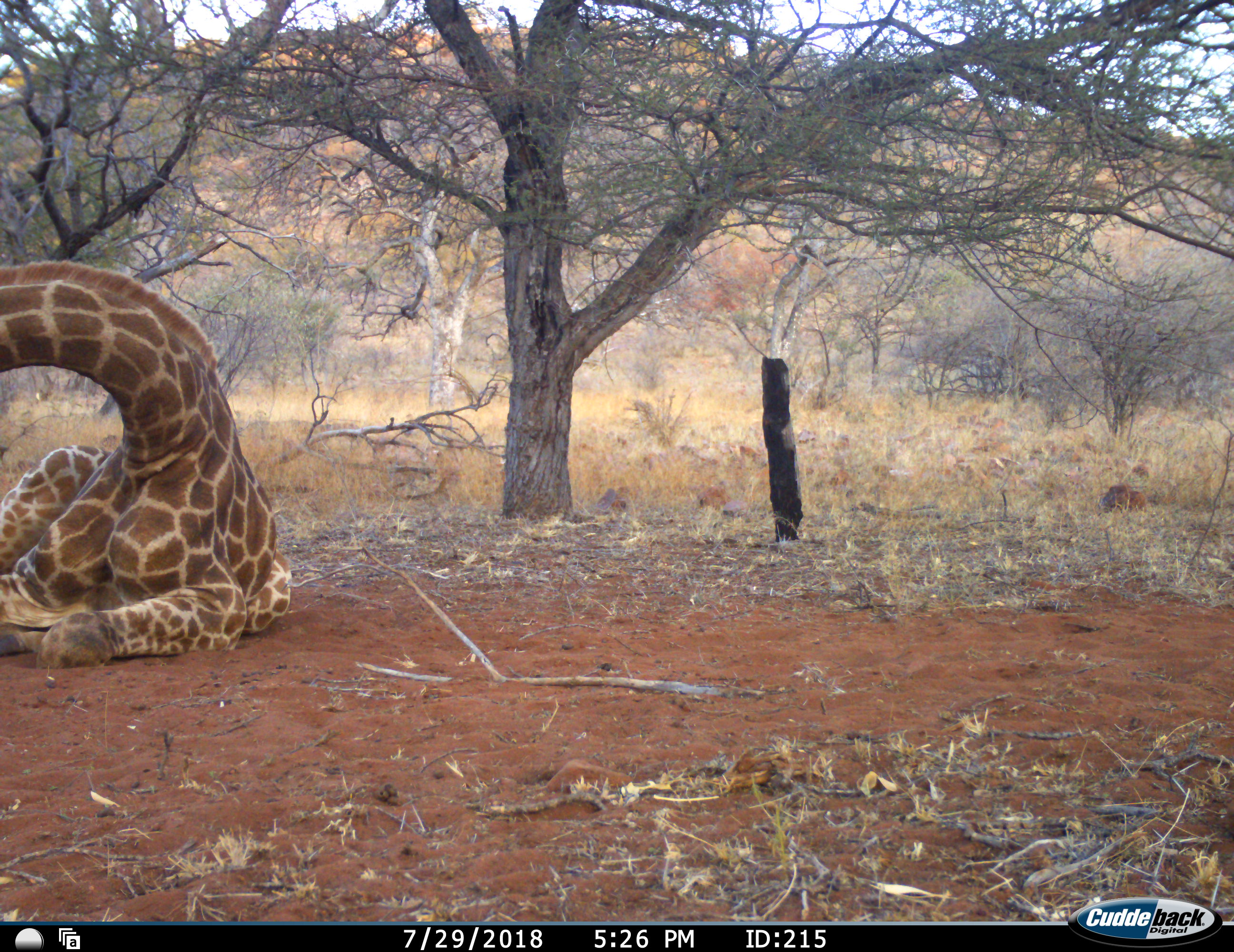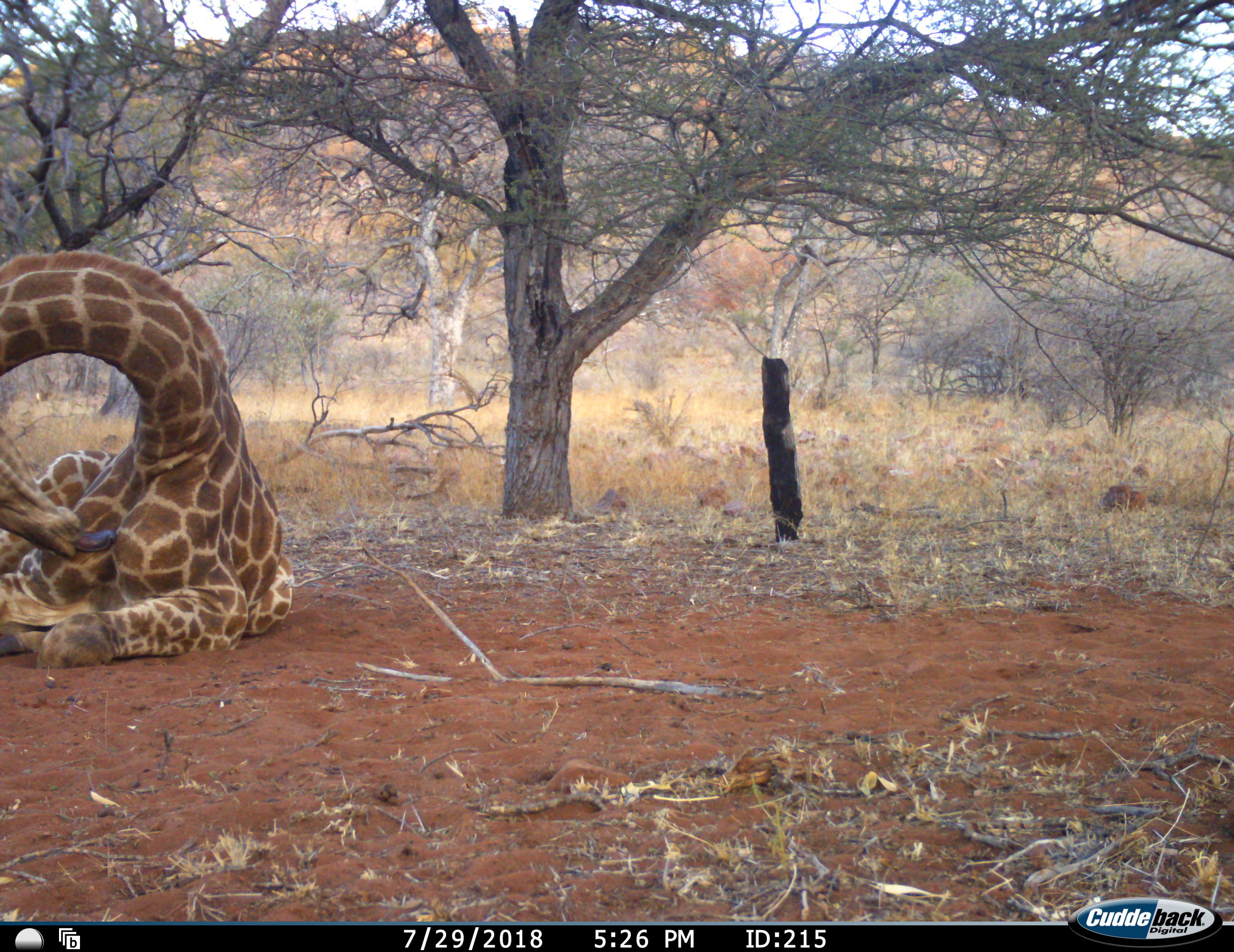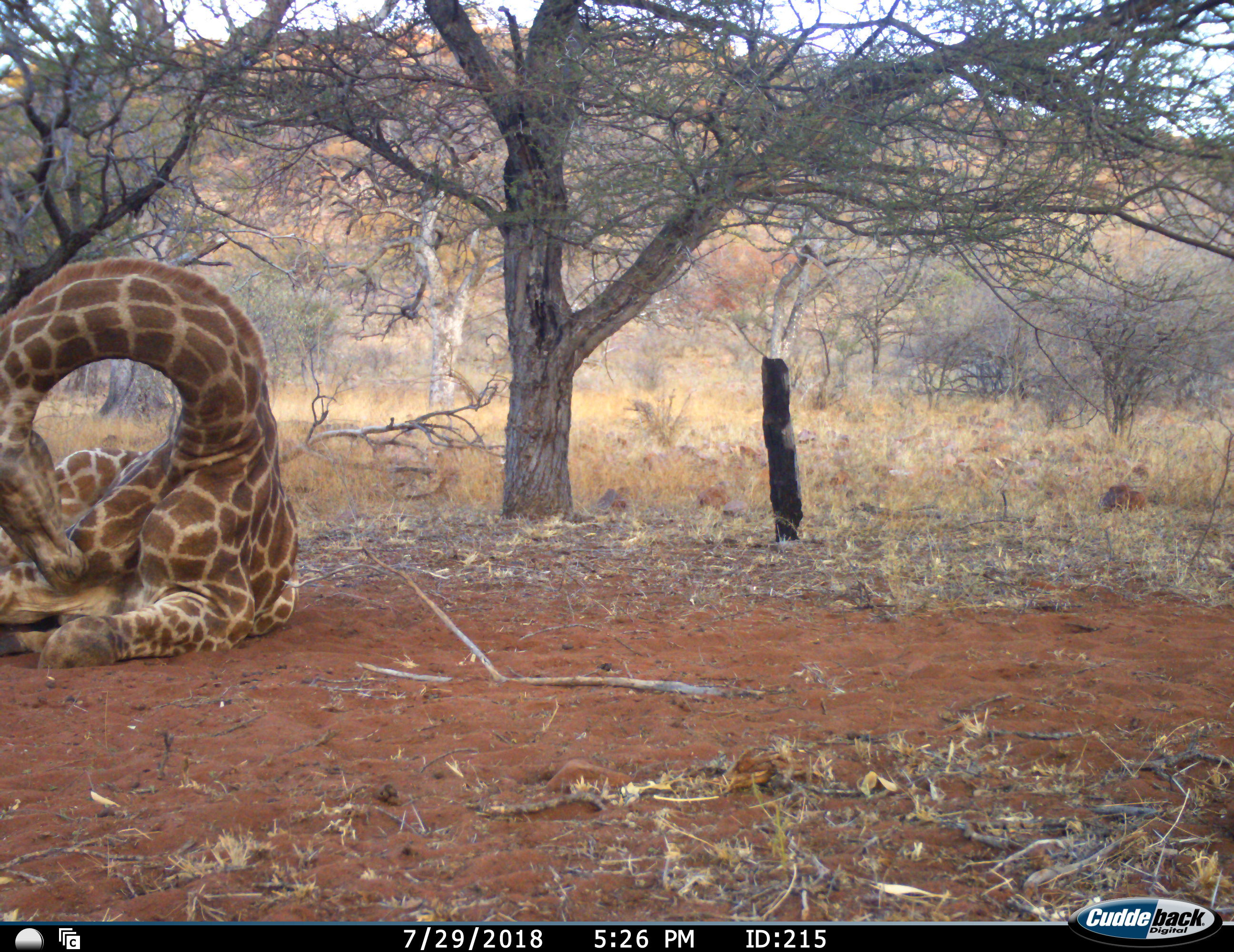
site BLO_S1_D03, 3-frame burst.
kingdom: Animalia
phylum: Chordata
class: Mammalia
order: Artiodactyla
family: Giraffidae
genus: Giraffa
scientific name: Giraffa camelopardalis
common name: giraffe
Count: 1.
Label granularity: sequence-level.